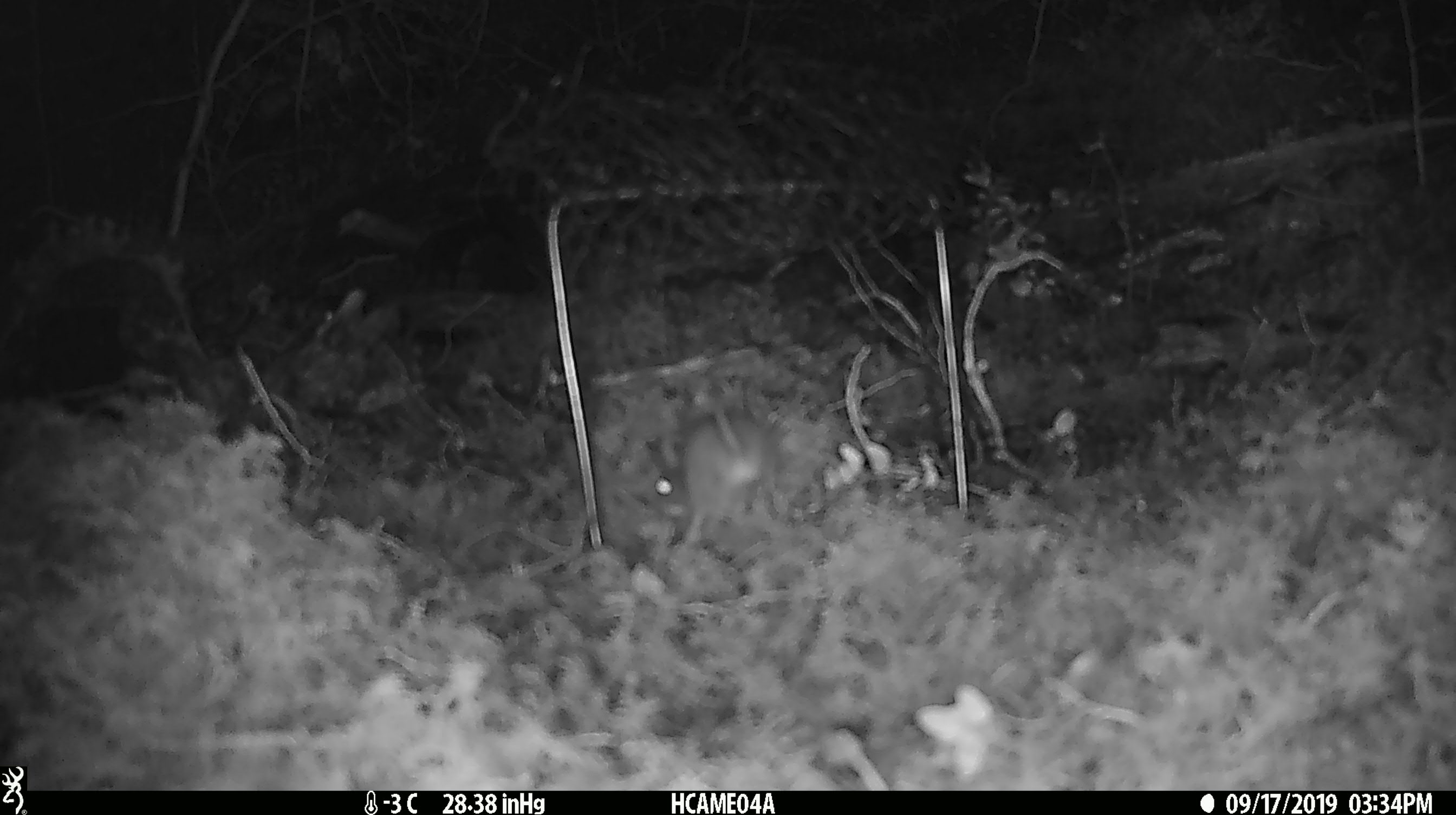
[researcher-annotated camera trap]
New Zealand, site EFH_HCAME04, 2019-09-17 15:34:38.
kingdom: Animalia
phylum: Chordata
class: Mammalia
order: Rodentia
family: Muridae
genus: Mus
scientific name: Mus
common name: mouse